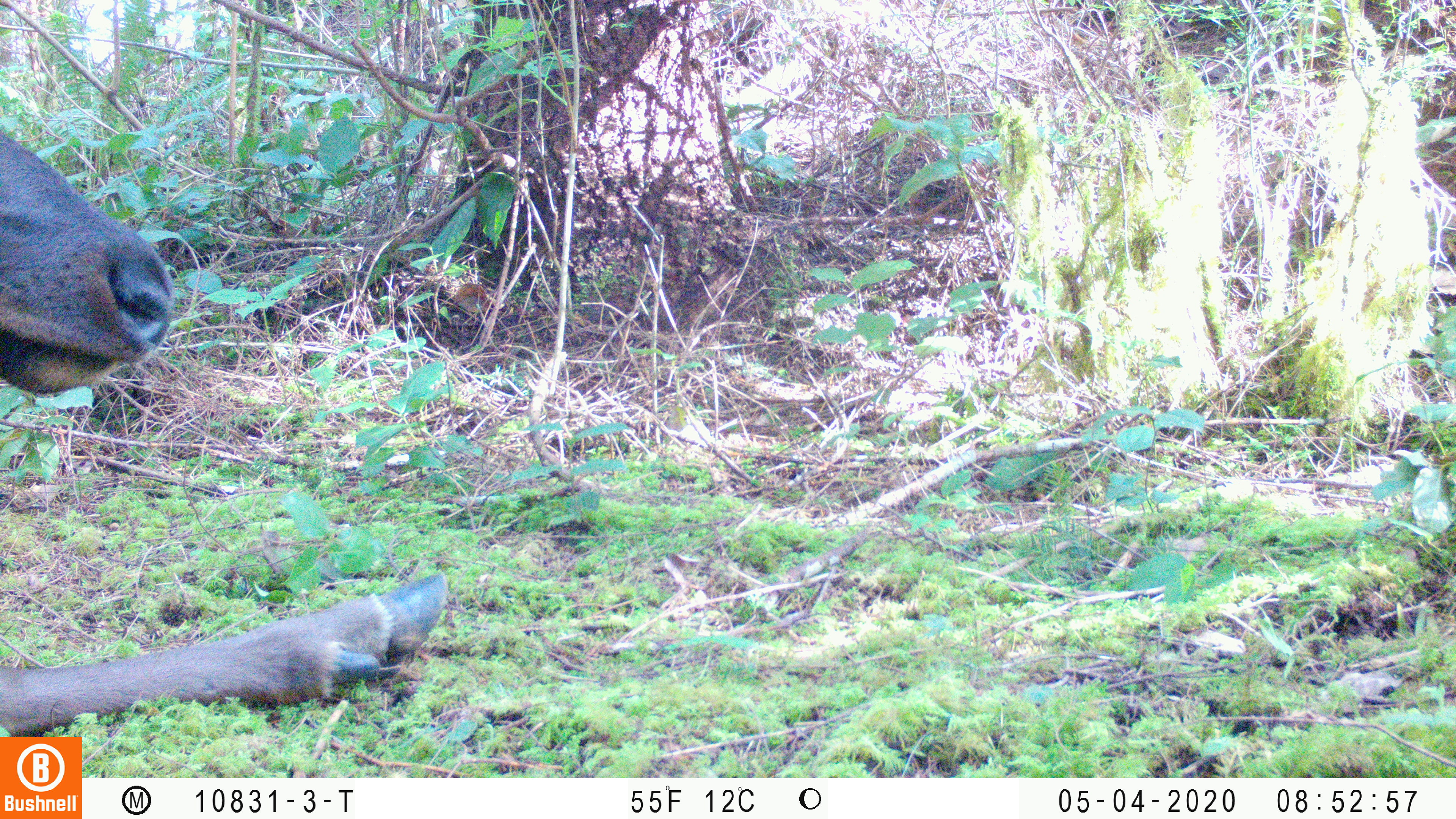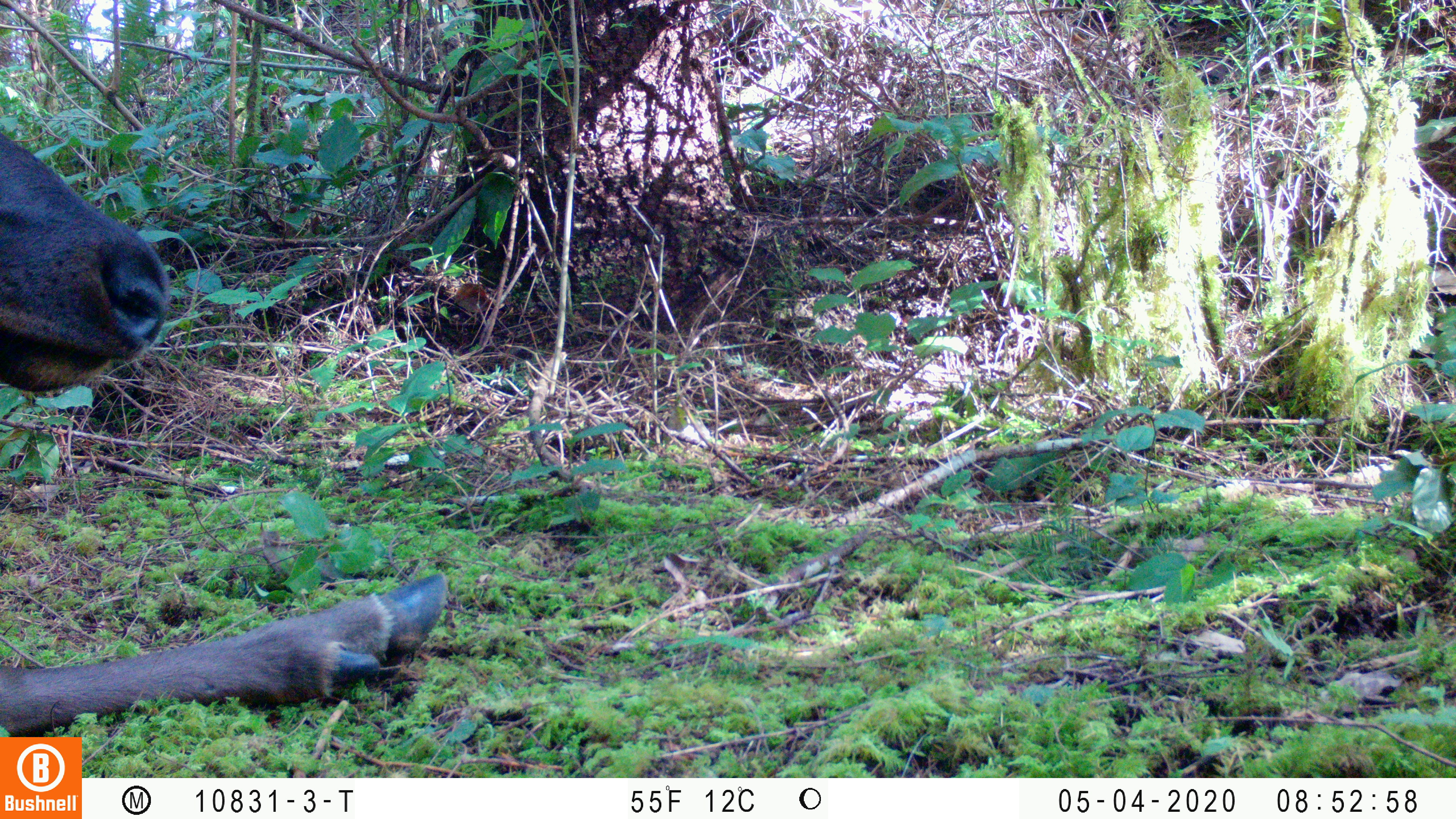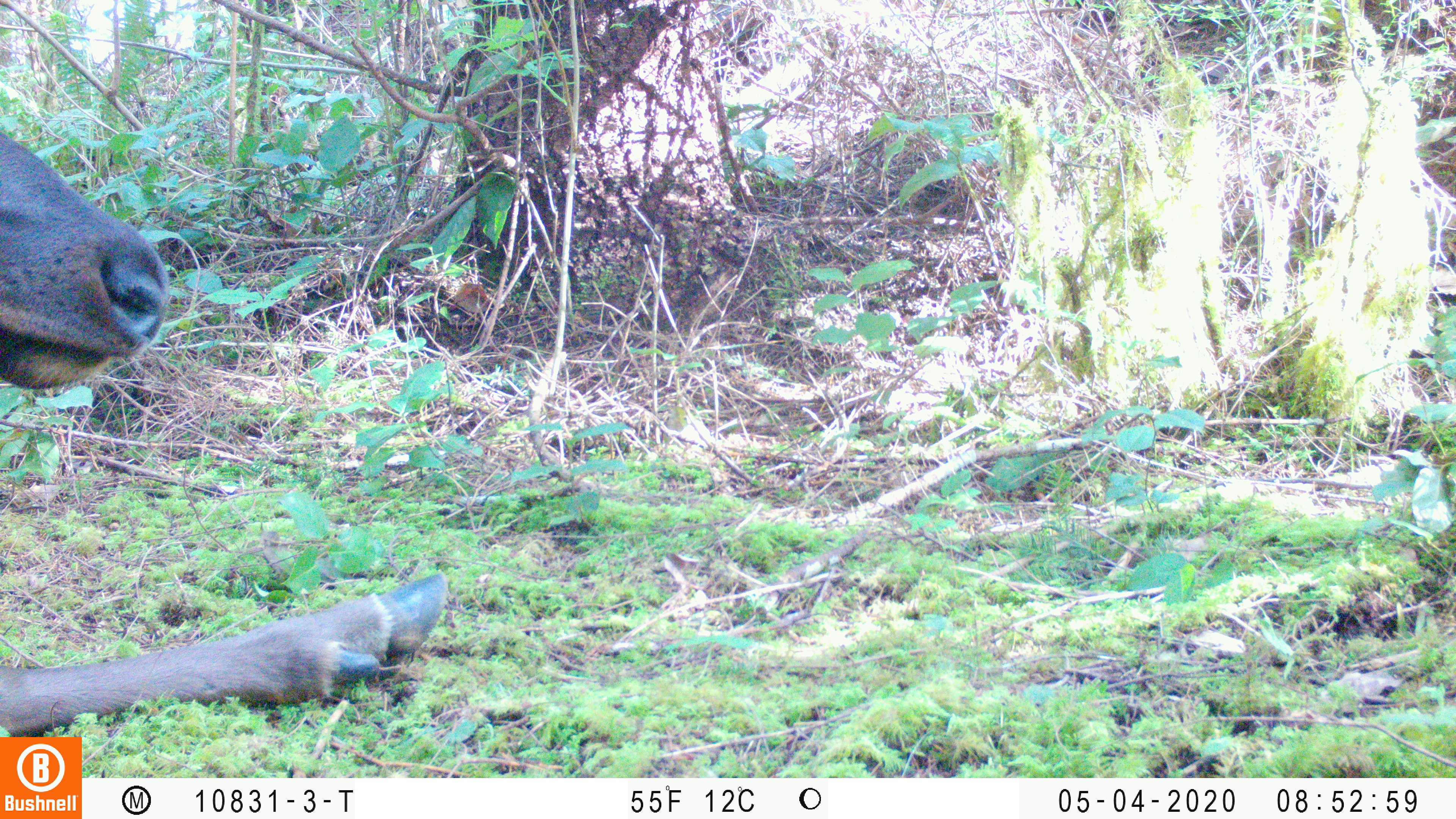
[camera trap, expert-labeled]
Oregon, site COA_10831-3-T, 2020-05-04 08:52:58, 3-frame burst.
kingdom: Animalia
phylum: Chordata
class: Mammalia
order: Artiodactyla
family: Cervidae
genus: Cervus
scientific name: Cervus canadensis roosevelti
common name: roosevelt elk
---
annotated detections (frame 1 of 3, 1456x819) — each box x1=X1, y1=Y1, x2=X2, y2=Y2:
roosevelt elk: x1=0, y1=109, x2=457, y2=729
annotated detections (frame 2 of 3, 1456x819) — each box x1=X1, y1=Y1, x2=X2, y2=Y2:
roosevelt elk: x1=0, y1=122, x2=454, y2=734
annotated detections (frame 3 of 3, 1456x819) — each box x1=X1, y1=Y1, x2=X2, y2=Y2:
roosevelt elk: x1=0, y1=120, x2=455, y2=732